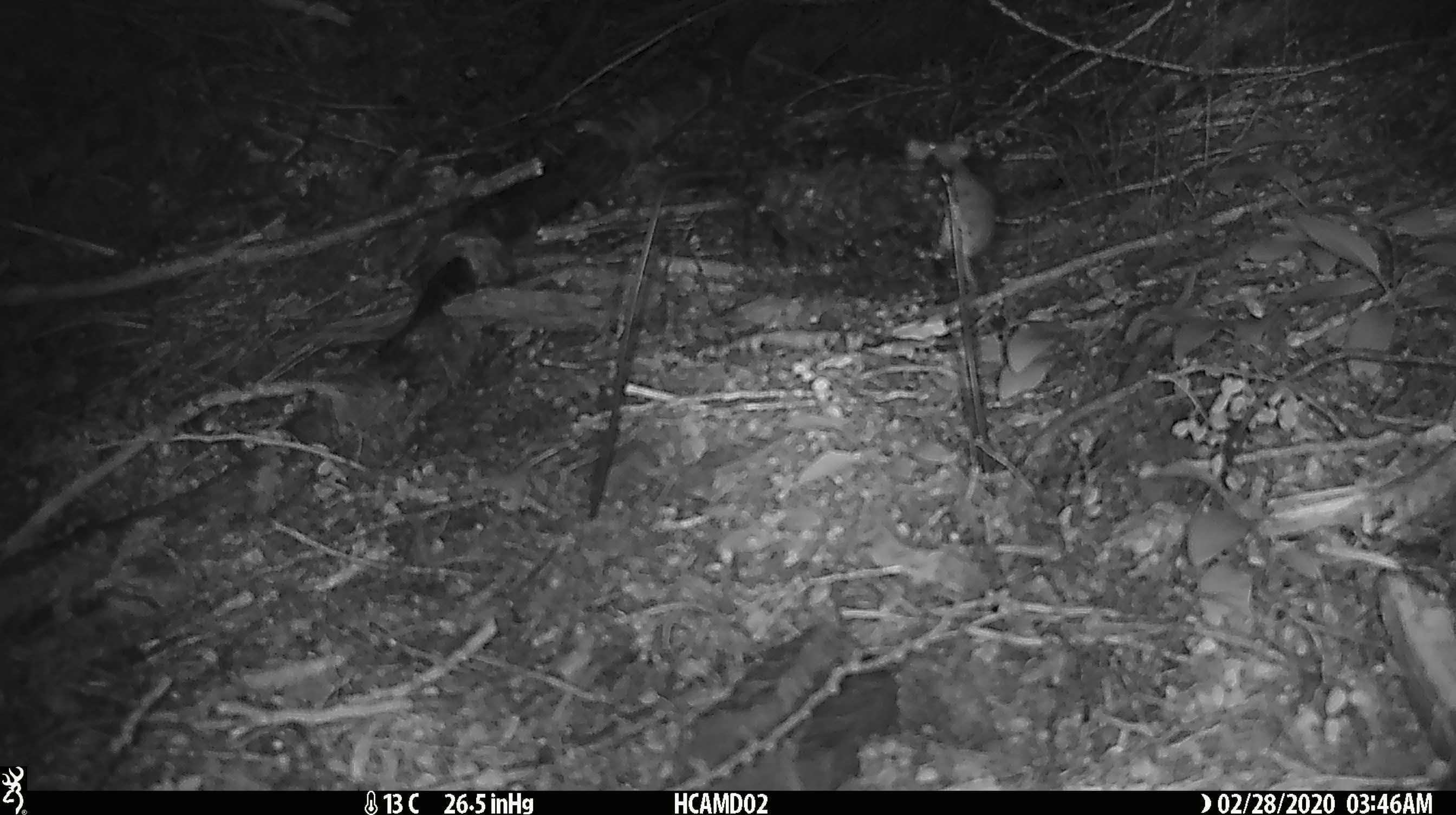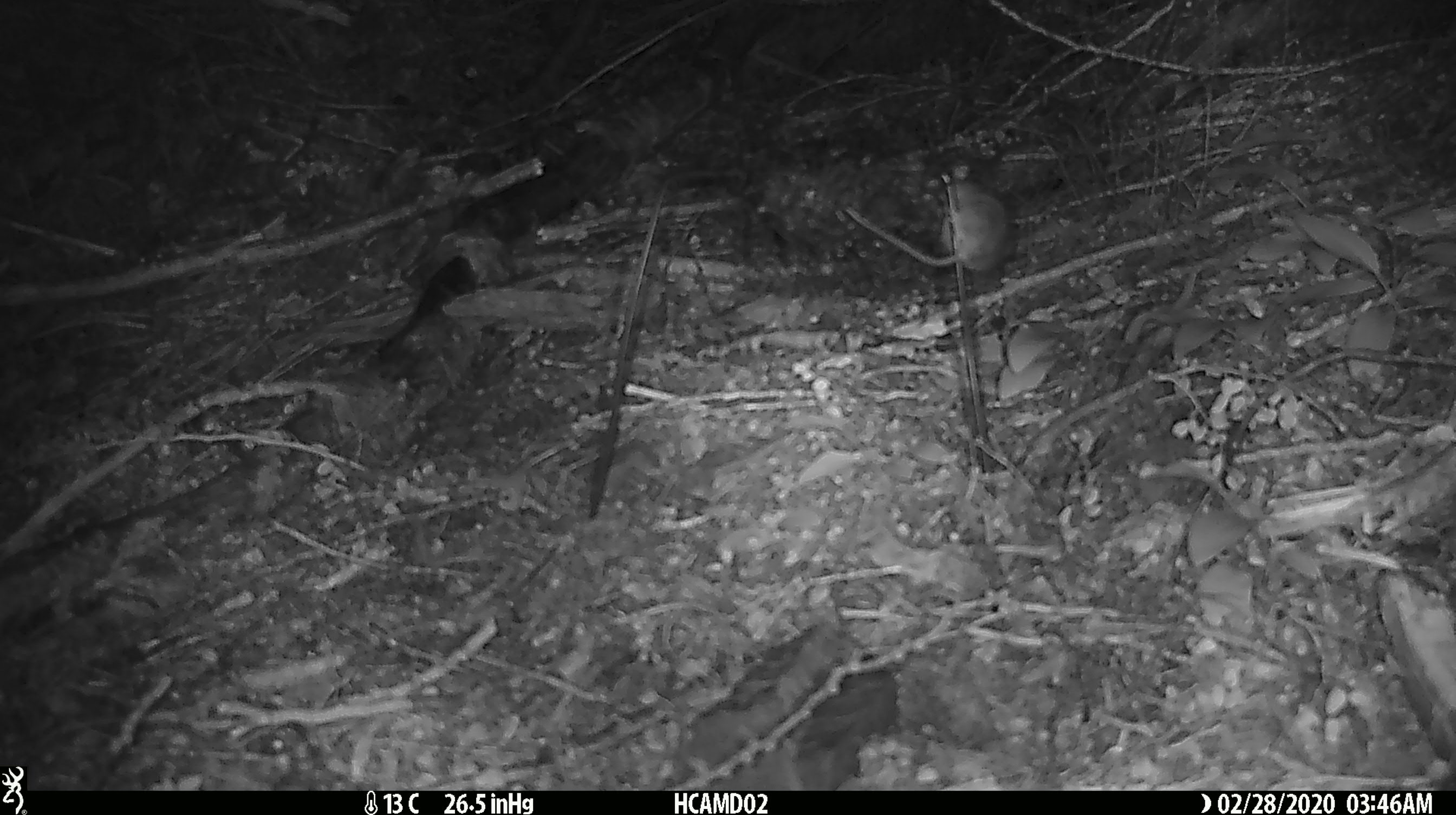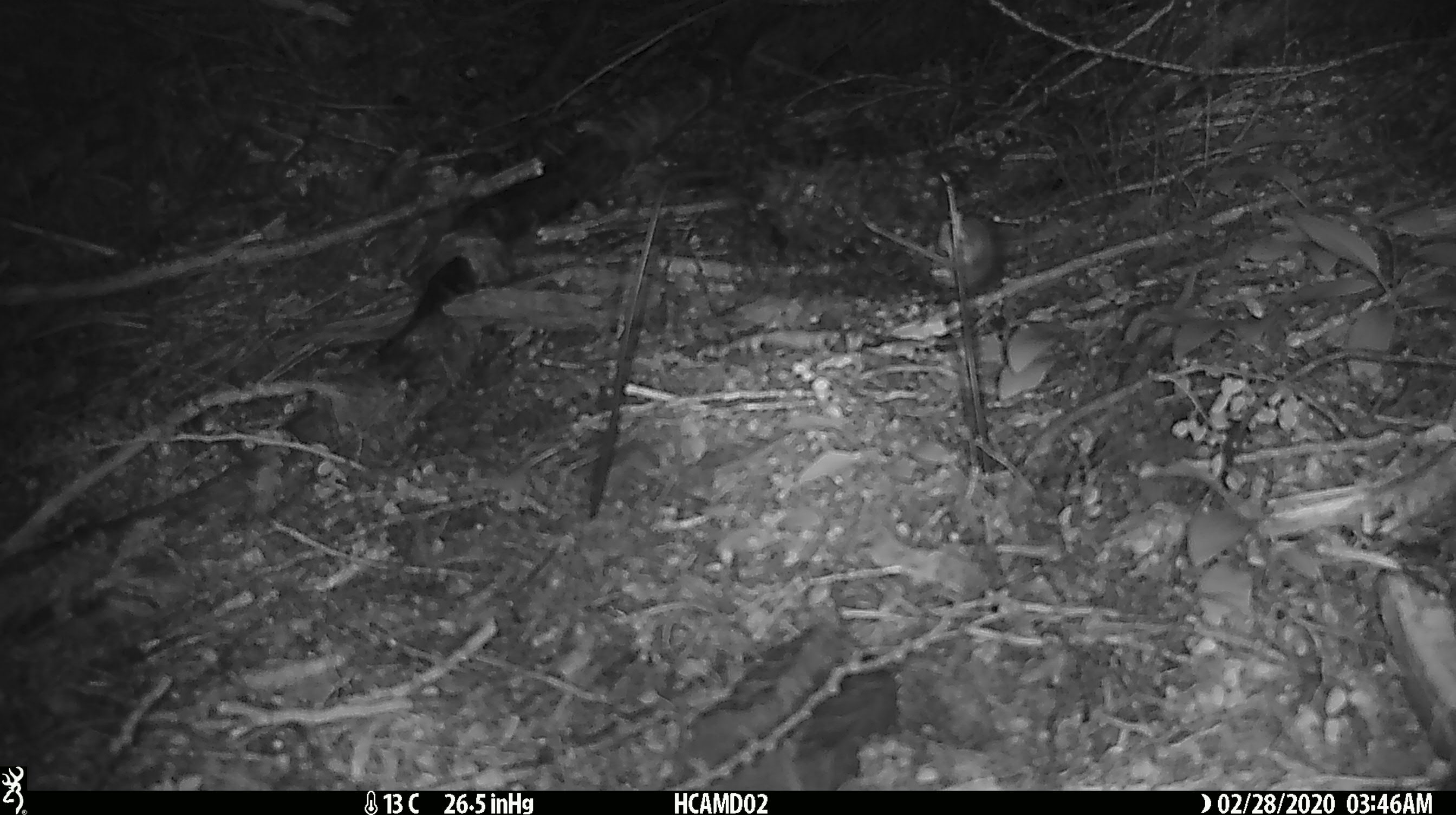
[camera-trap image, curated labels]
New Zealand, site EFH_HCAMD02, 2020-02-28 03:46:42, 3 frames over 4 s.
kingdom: Animalia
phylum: Chordata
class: Mammalia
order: Rodentia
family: Muridae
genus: Mus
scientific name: Mus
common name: mouse